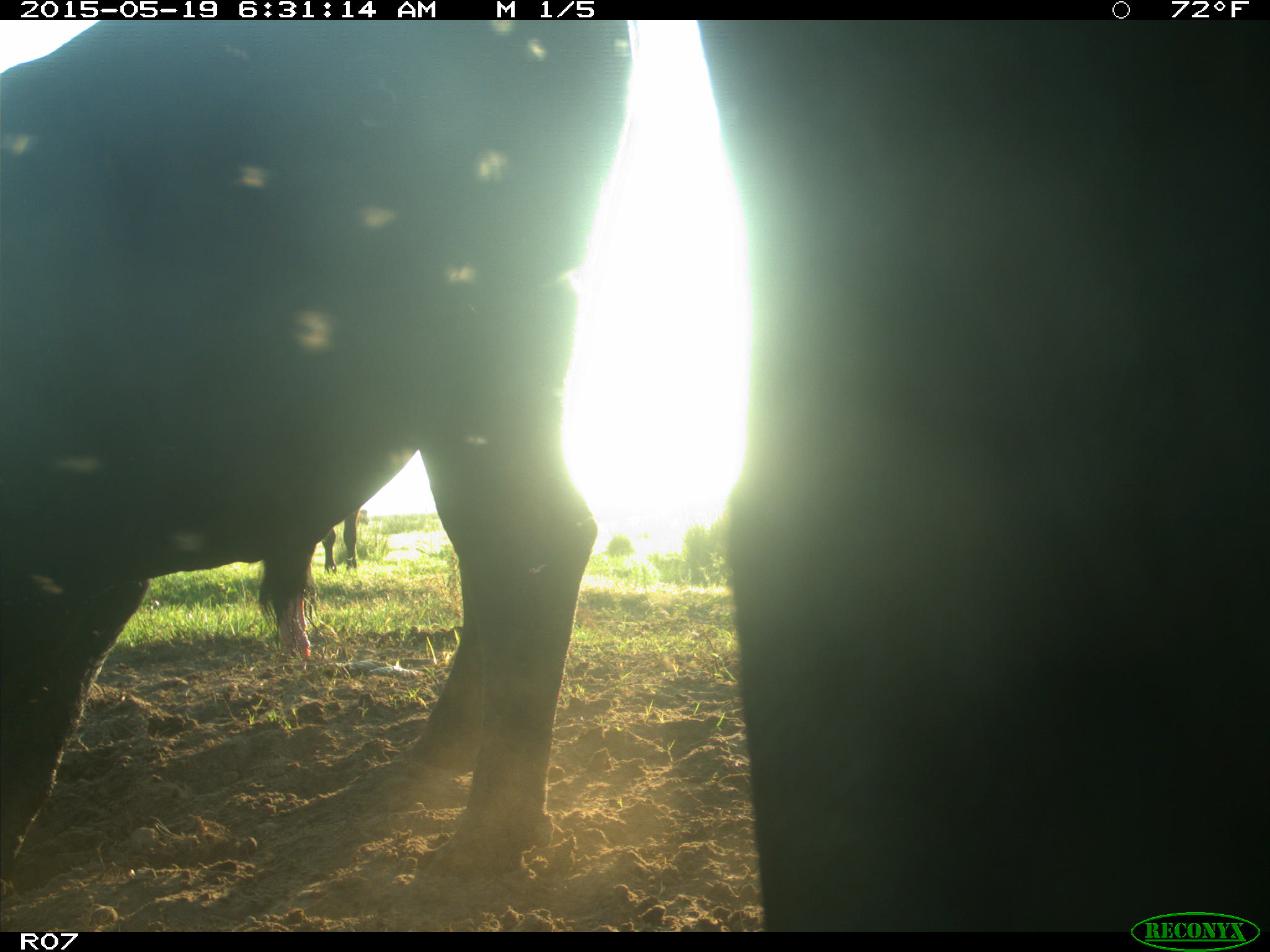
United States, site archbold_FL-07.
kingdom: Animalia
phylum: Chordata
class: Mammalia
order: Artiodactyla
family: Bovidae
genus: Bos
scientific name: Bos taurus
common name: domestic cow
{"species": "Bos taurus (domestic cow)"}